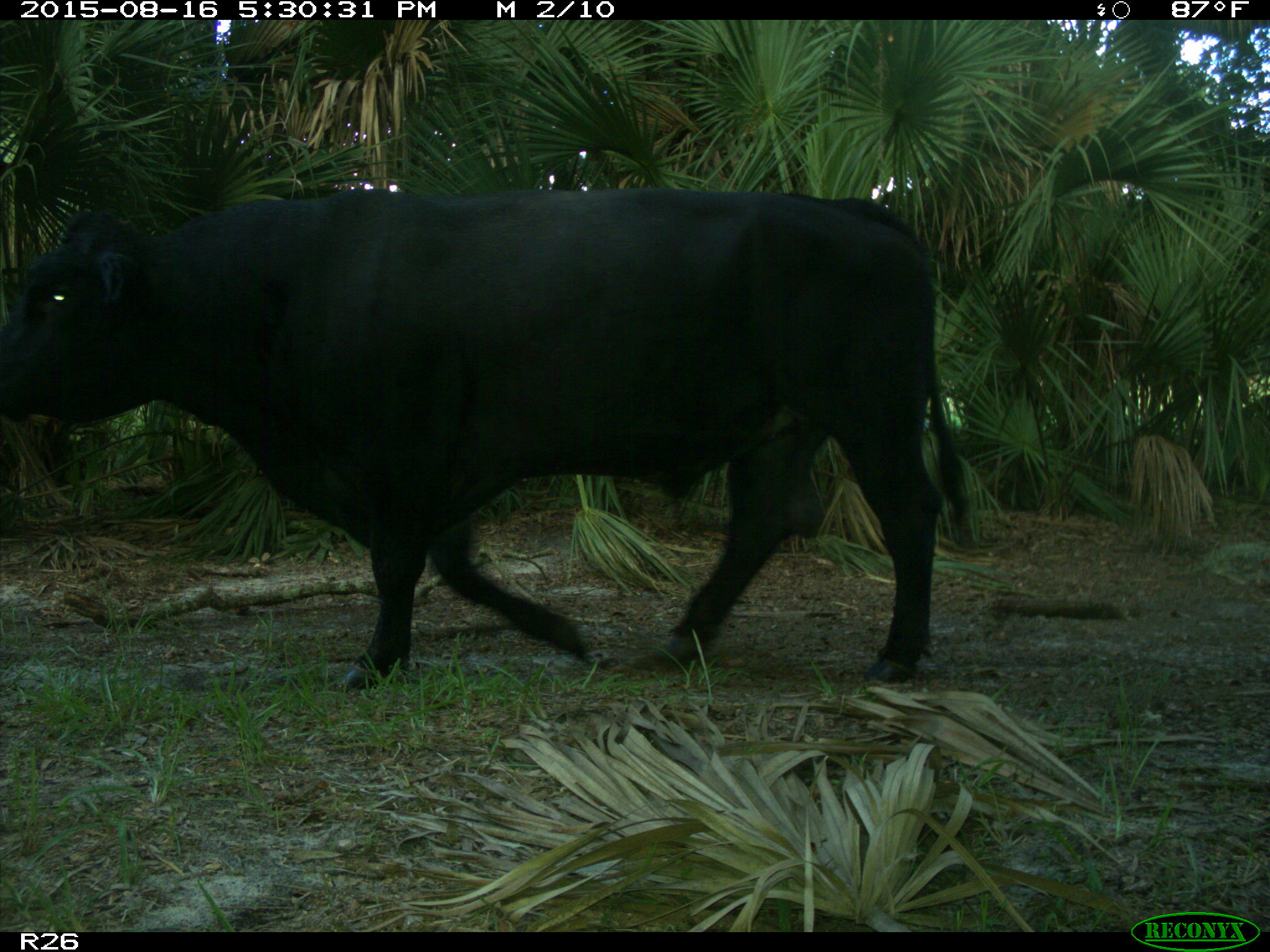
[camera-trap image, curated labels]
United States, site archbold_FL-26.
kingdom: Animalia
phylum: Chordata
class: Mammalia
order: Artiodactyla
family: Bovidae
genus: Bos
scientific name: Bos taurus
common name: domestic cow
Bos taurus (domestic cow).